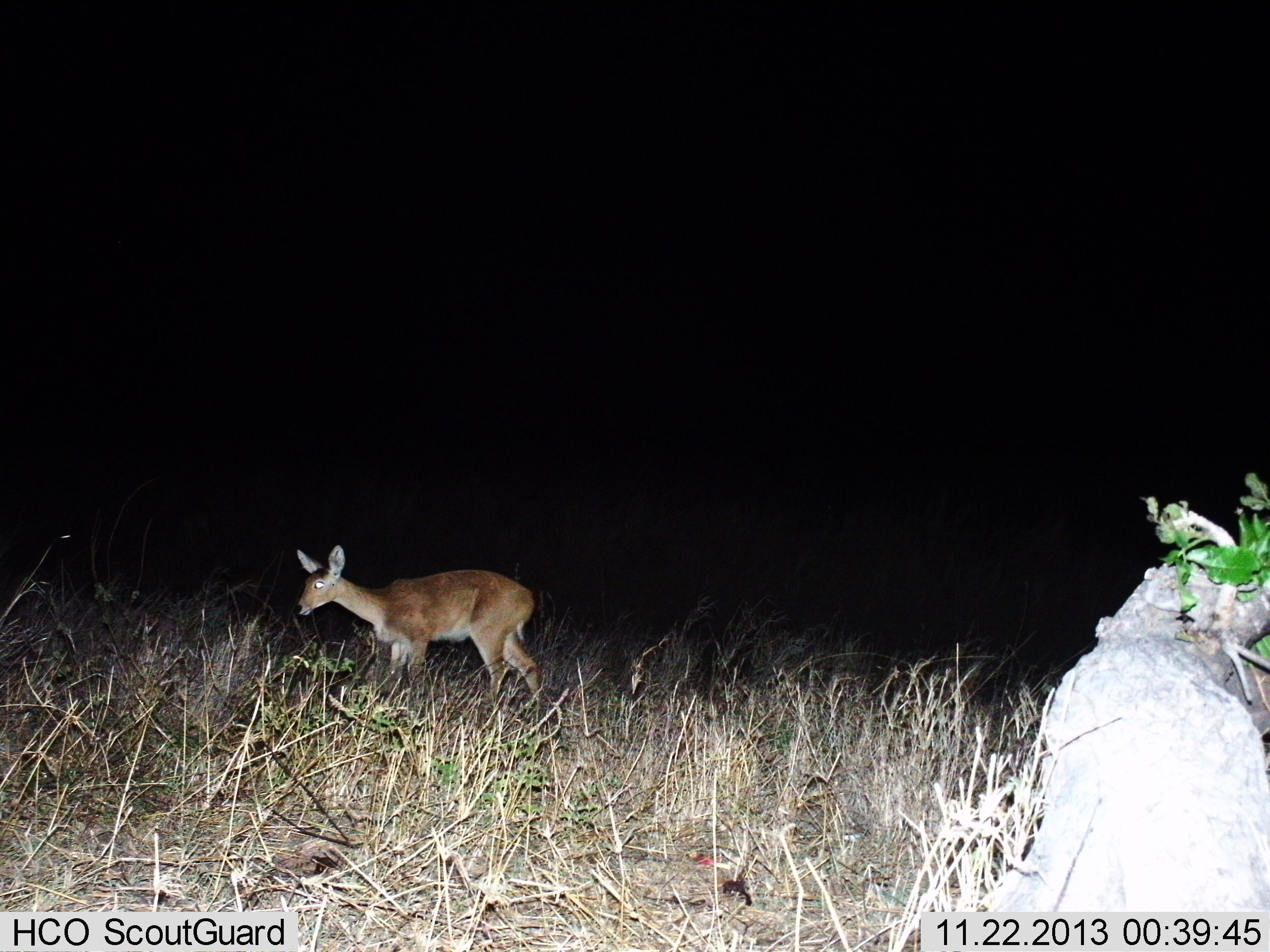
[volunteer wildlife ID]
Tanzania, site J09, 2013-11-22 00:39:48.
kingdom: Animalia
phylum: Chordata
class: Mammalia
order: Artiodactyla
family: Bovidae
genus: Redunca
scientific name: Redunca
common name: reedbuck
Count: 1.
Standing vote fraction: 60%.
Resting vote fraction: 0%.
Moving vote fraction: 40%.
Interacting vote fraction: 0%.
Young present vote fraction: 0%.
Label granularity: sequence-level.